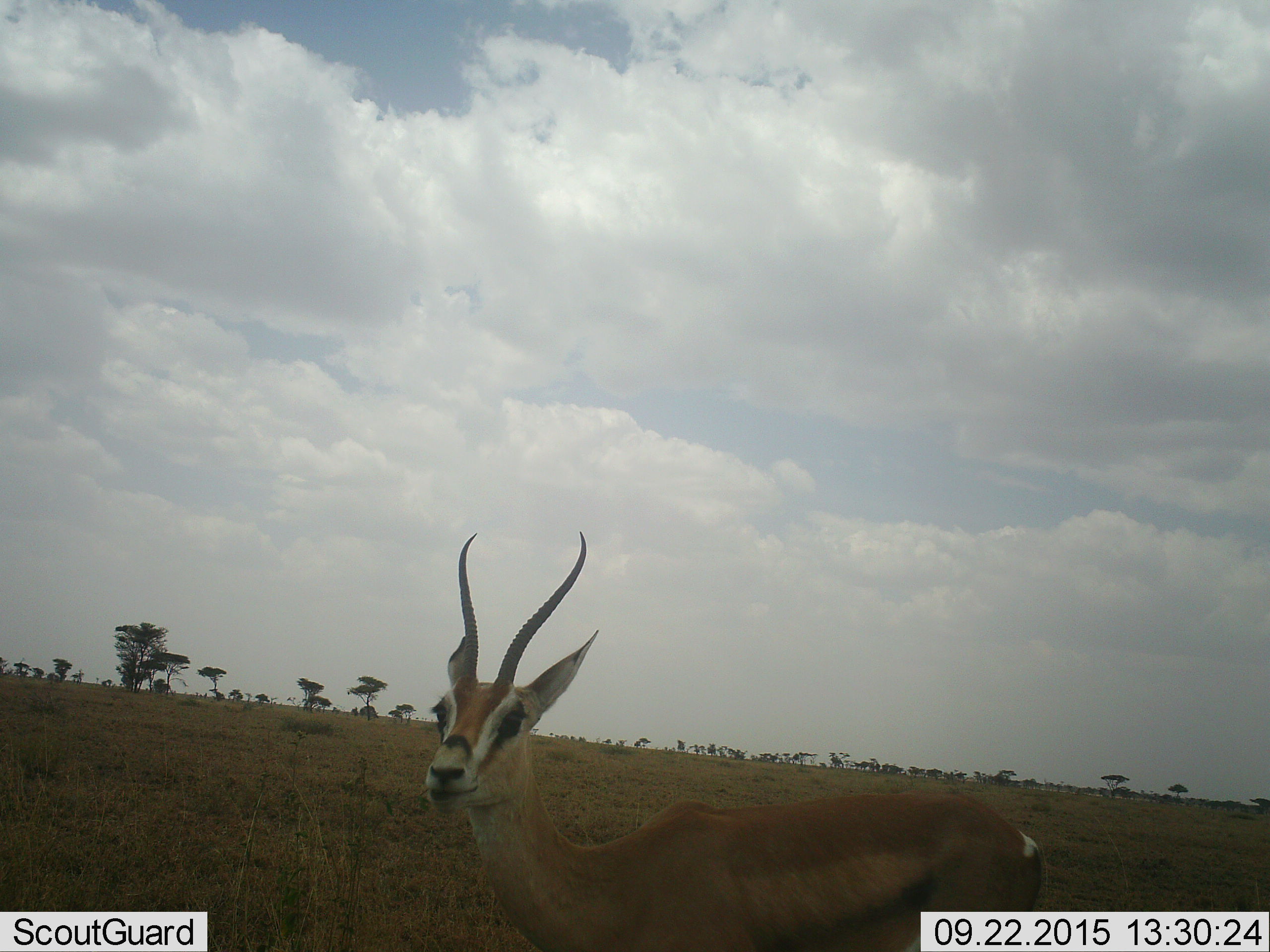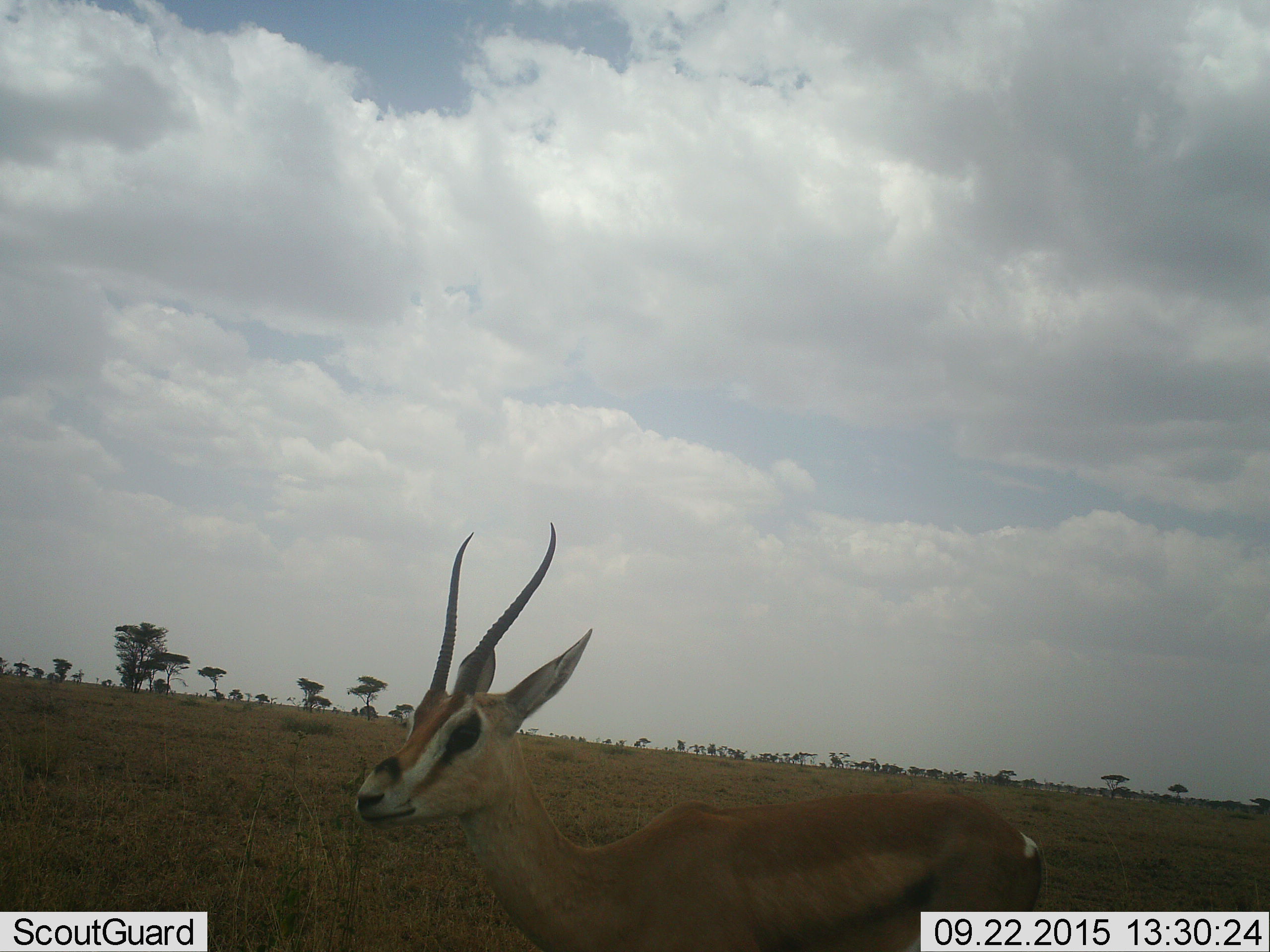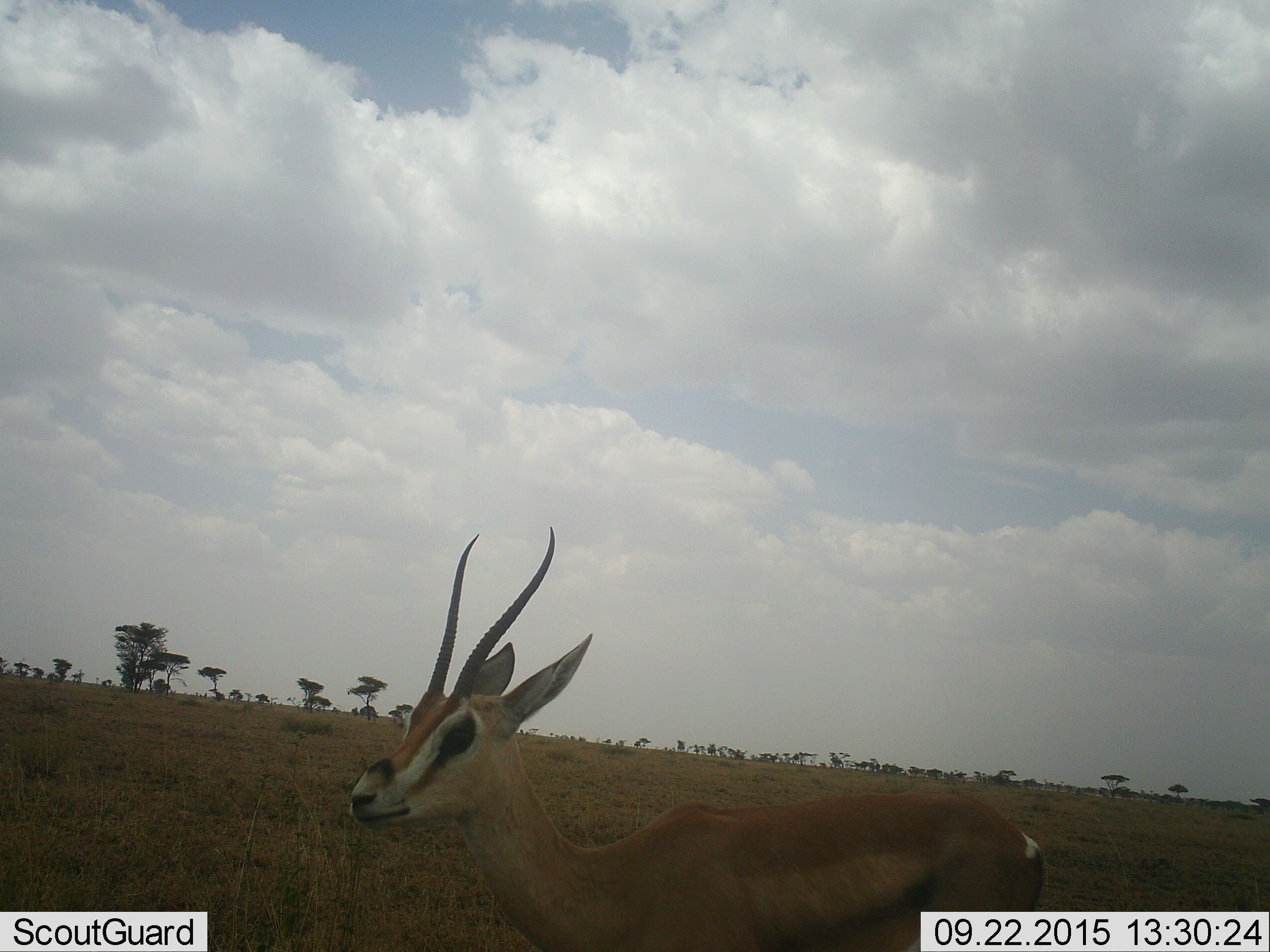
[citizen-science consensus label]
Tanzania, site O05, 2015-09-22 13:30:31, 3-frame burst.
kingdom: Animalia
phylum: Chordata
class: Mammalia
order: Artiodactyla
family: Bovidae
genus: Nanger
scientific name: Nanger granti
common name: grant's gazelle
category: gazellegrants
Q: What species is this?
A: Gazellegrants (grant's gazelle) (Nanger granti).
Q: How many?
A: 1.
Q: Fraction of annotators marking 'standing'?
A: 100%.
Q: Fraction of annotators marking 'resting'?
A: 0%.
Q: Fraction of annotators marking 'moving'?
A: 0%.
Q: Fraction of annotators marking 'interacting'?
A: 0%.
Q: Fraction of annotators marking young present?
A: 0%.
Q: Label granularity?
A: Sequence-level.